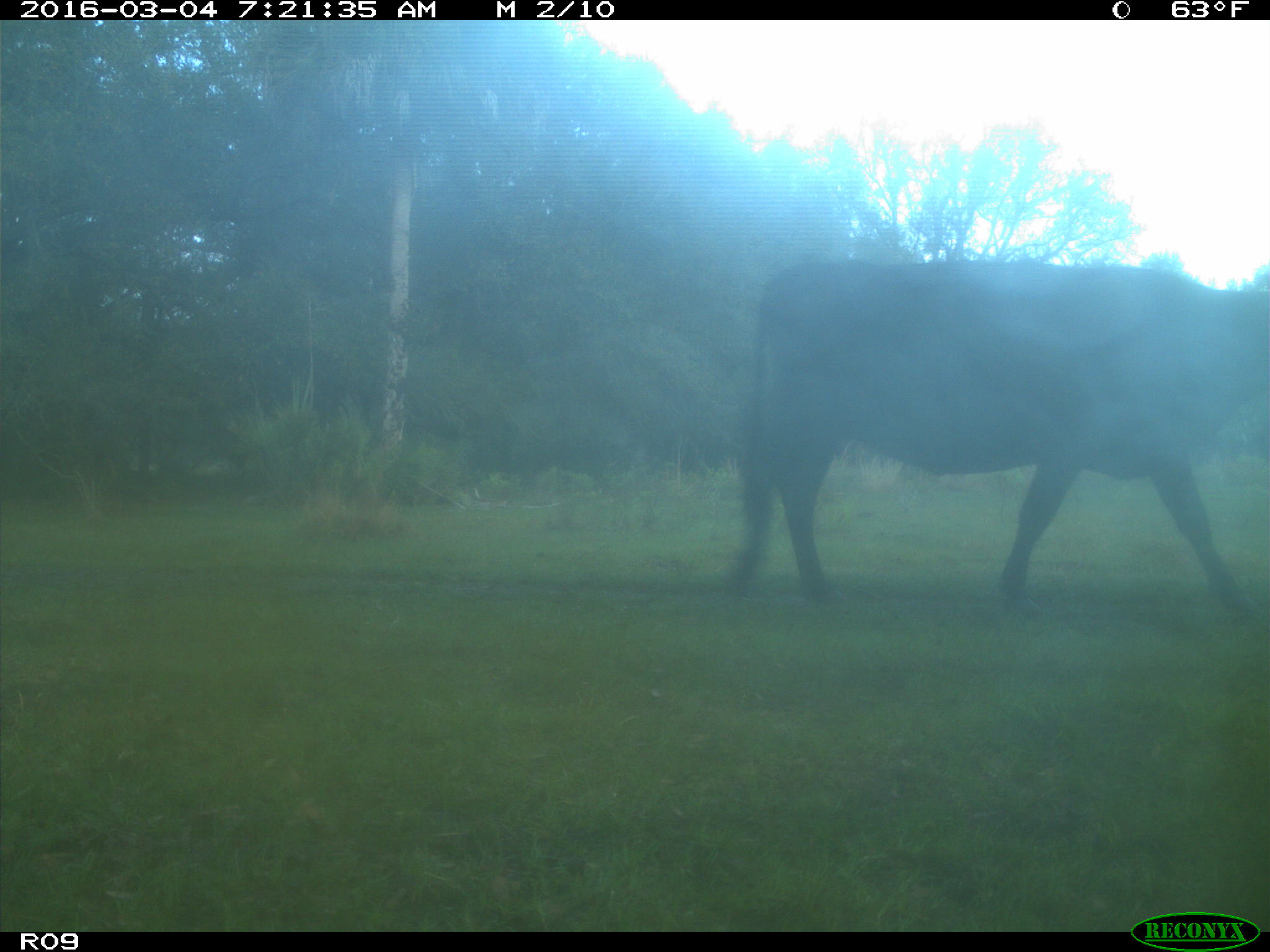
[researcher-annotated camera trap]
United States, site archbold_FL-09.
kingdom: Animalia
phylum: Chordata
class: Mammalia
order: Artiodactyla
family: Bovidae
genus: Bos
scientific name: Bos taurus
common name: domestic cow